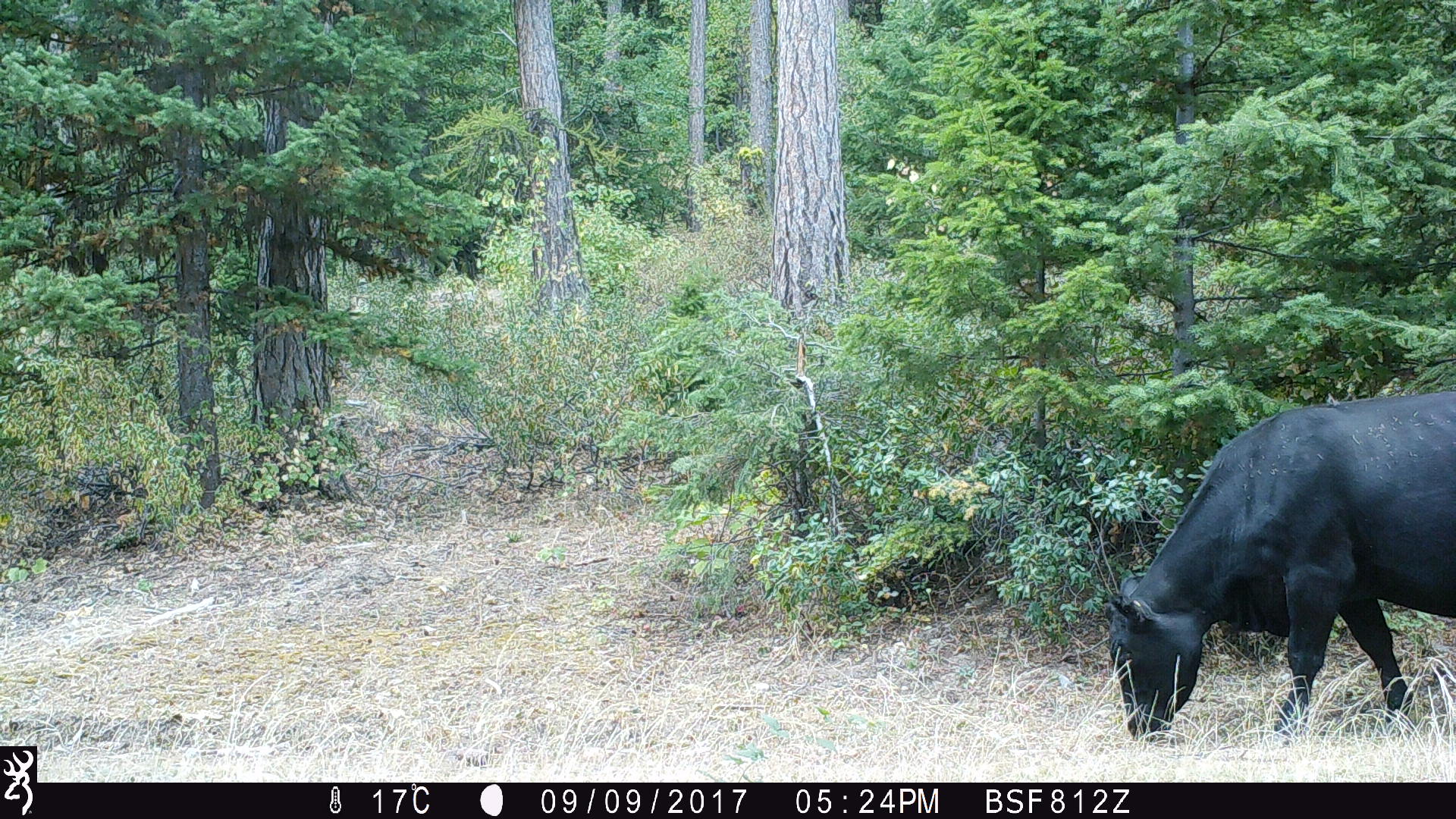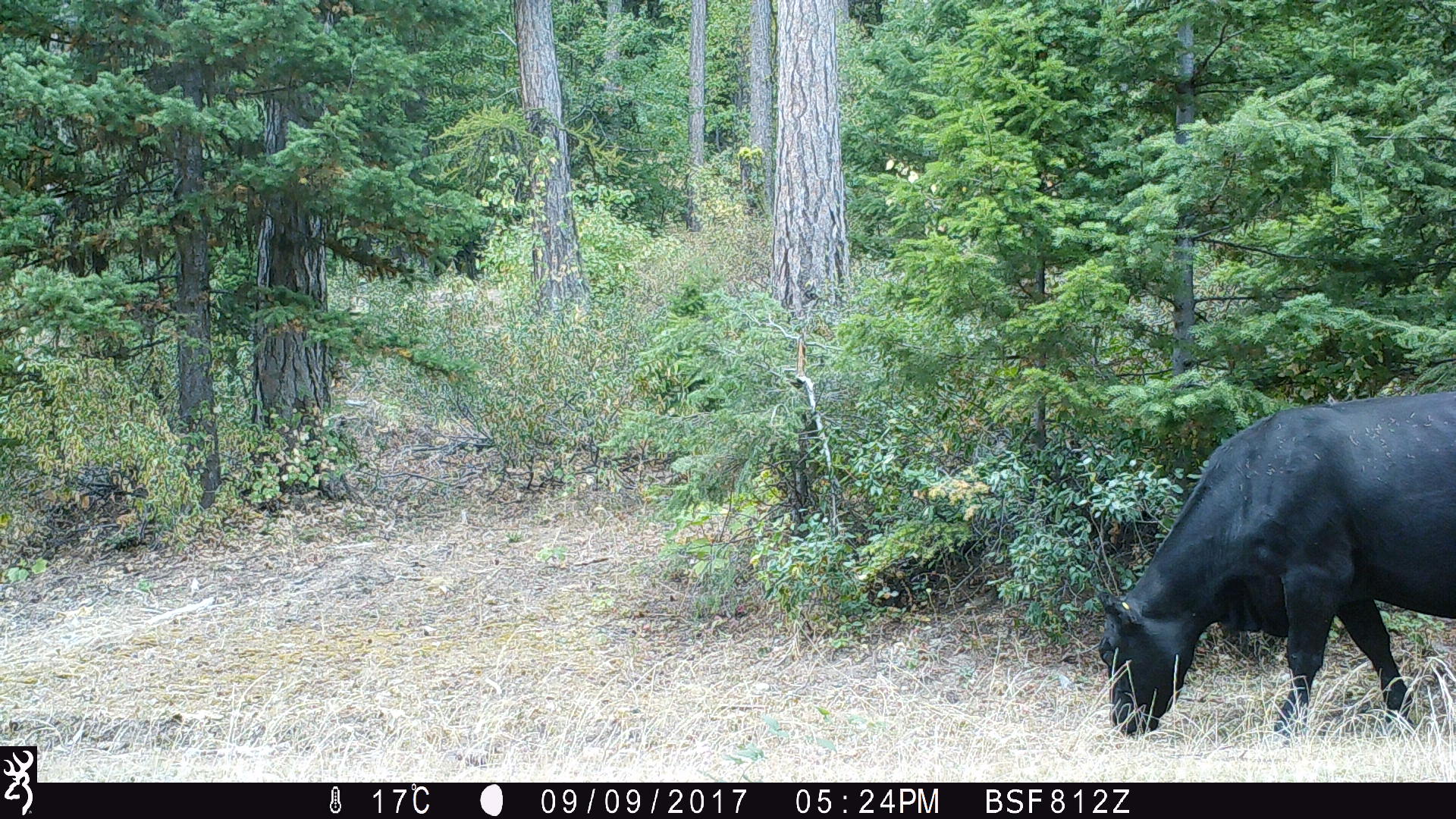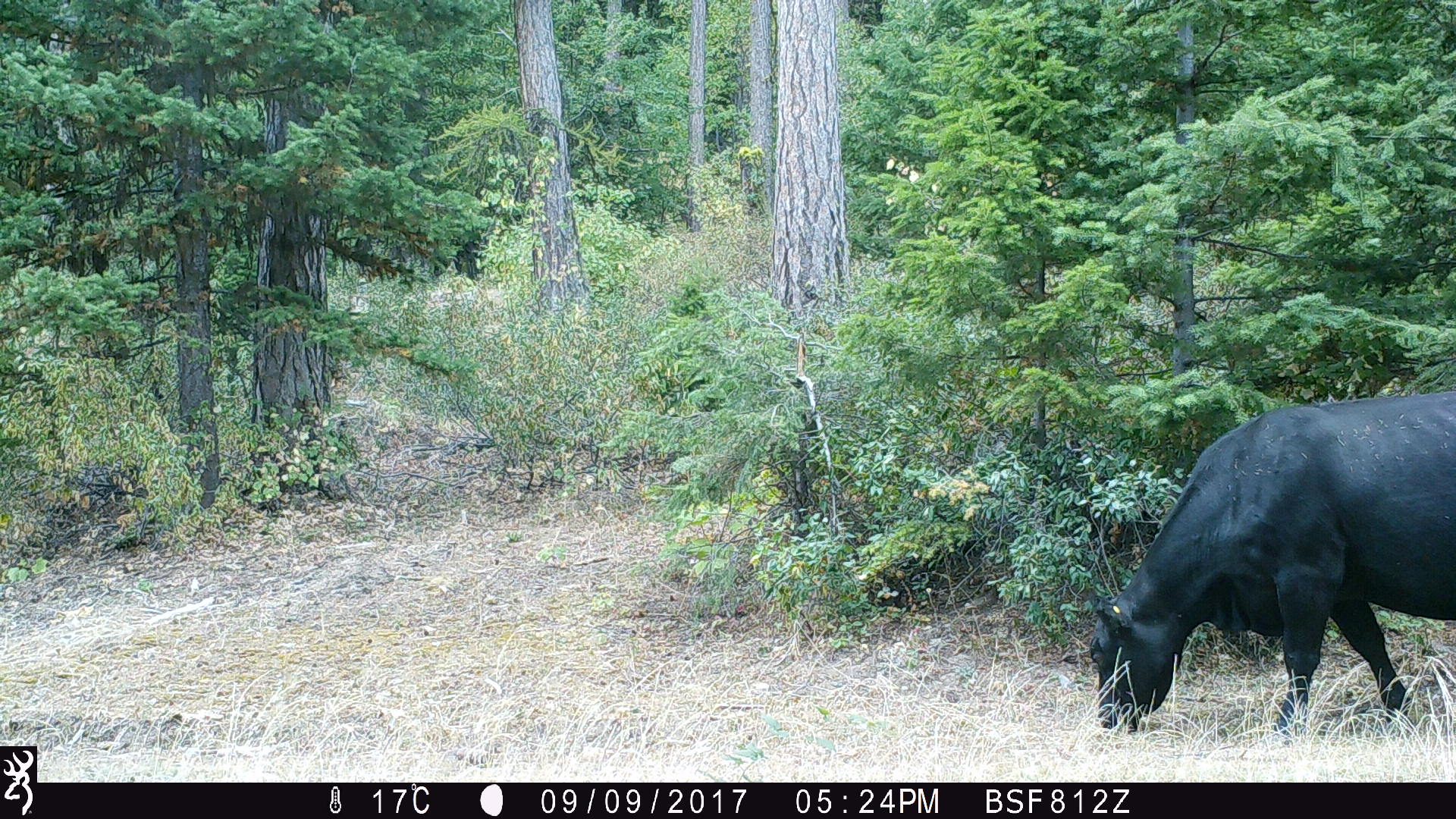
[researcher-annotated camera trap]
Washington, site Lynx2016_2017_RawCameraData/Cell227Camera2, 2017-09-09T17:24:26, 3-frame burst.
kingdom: Animalia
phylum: Chordata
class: Mammalia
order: Artiodactyla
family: Bovidae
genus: Bos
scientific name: Bos taurus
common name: domestic cattle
Domestic cattle (Bos taurus). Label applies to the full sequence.